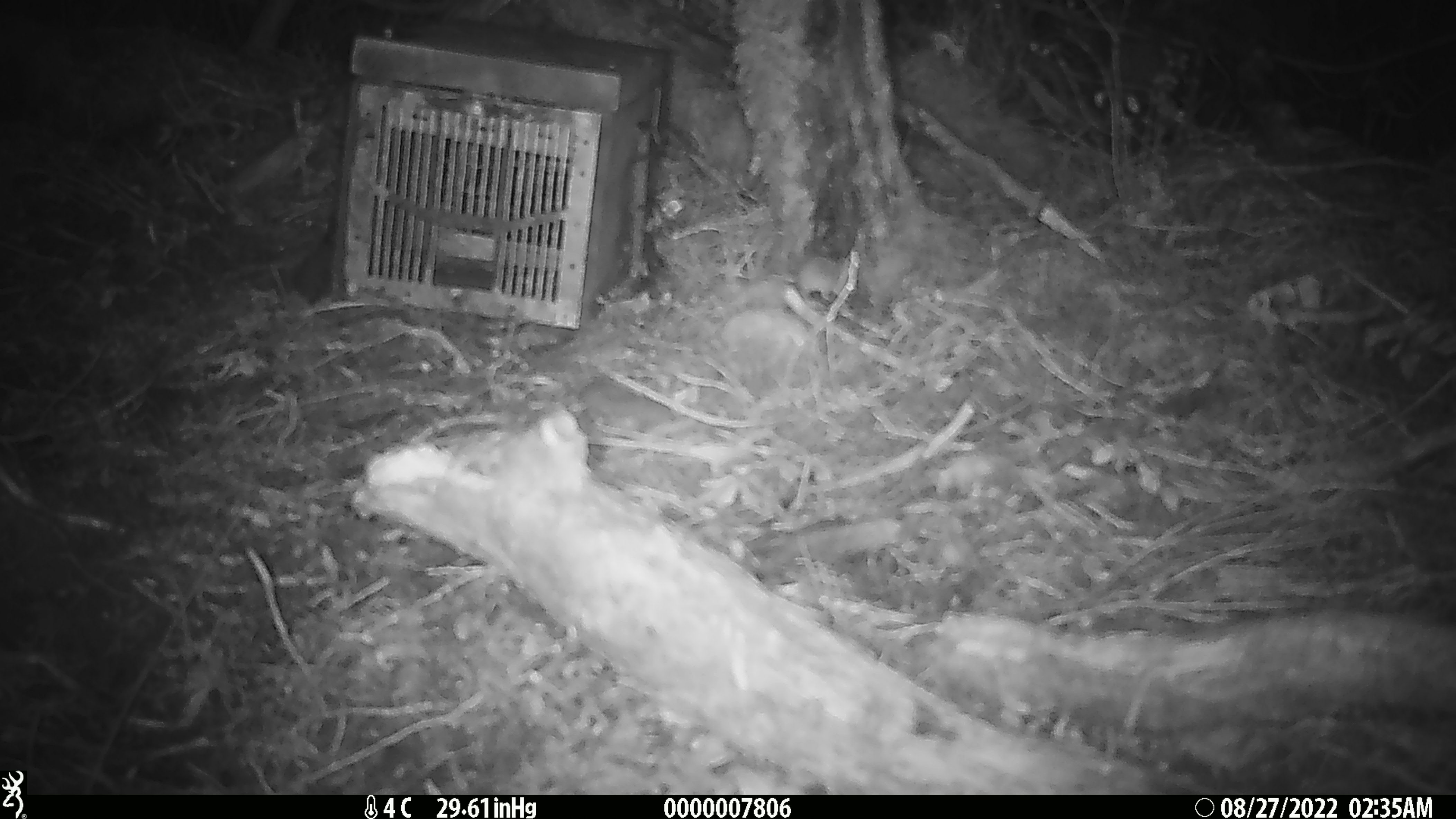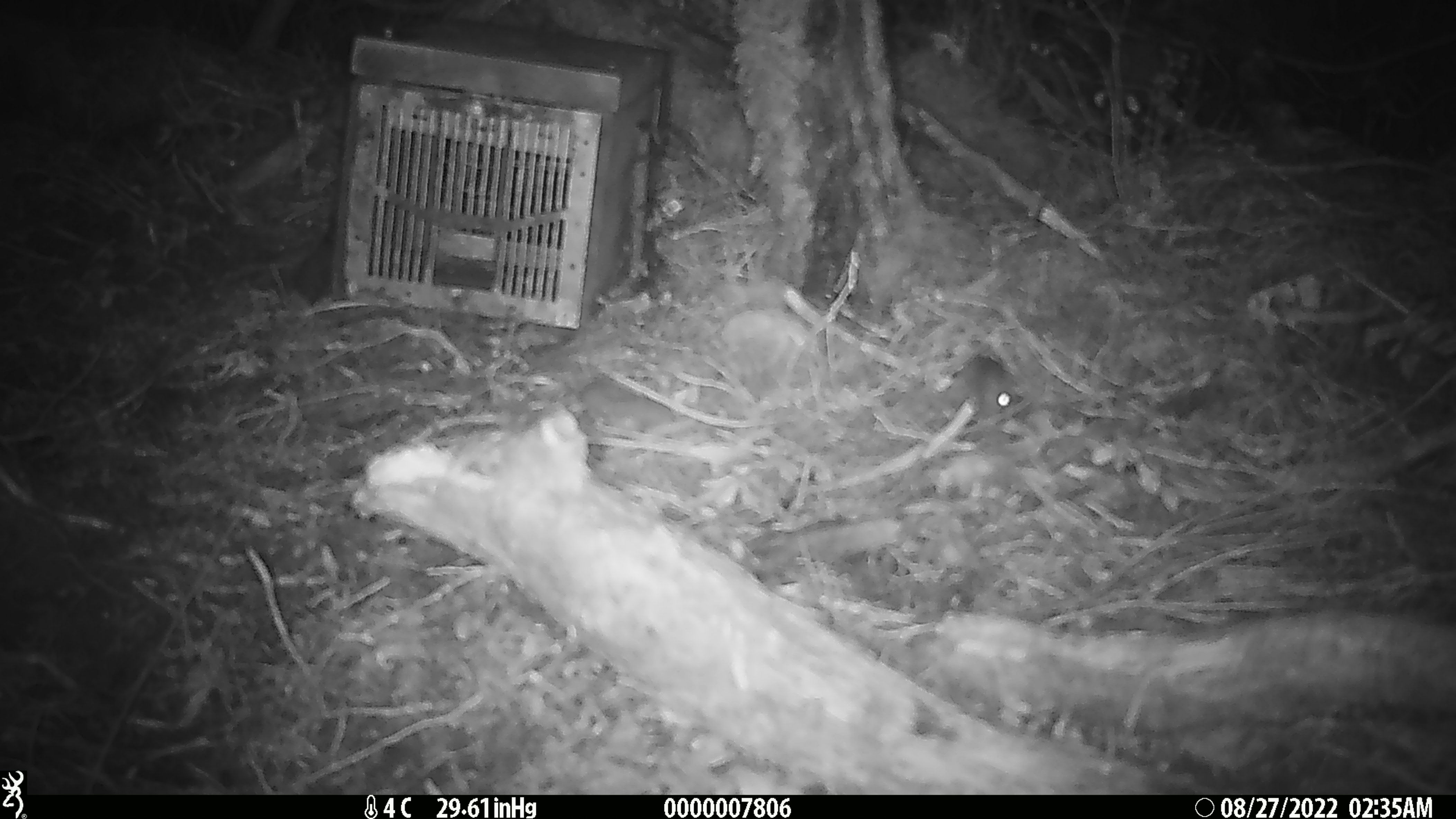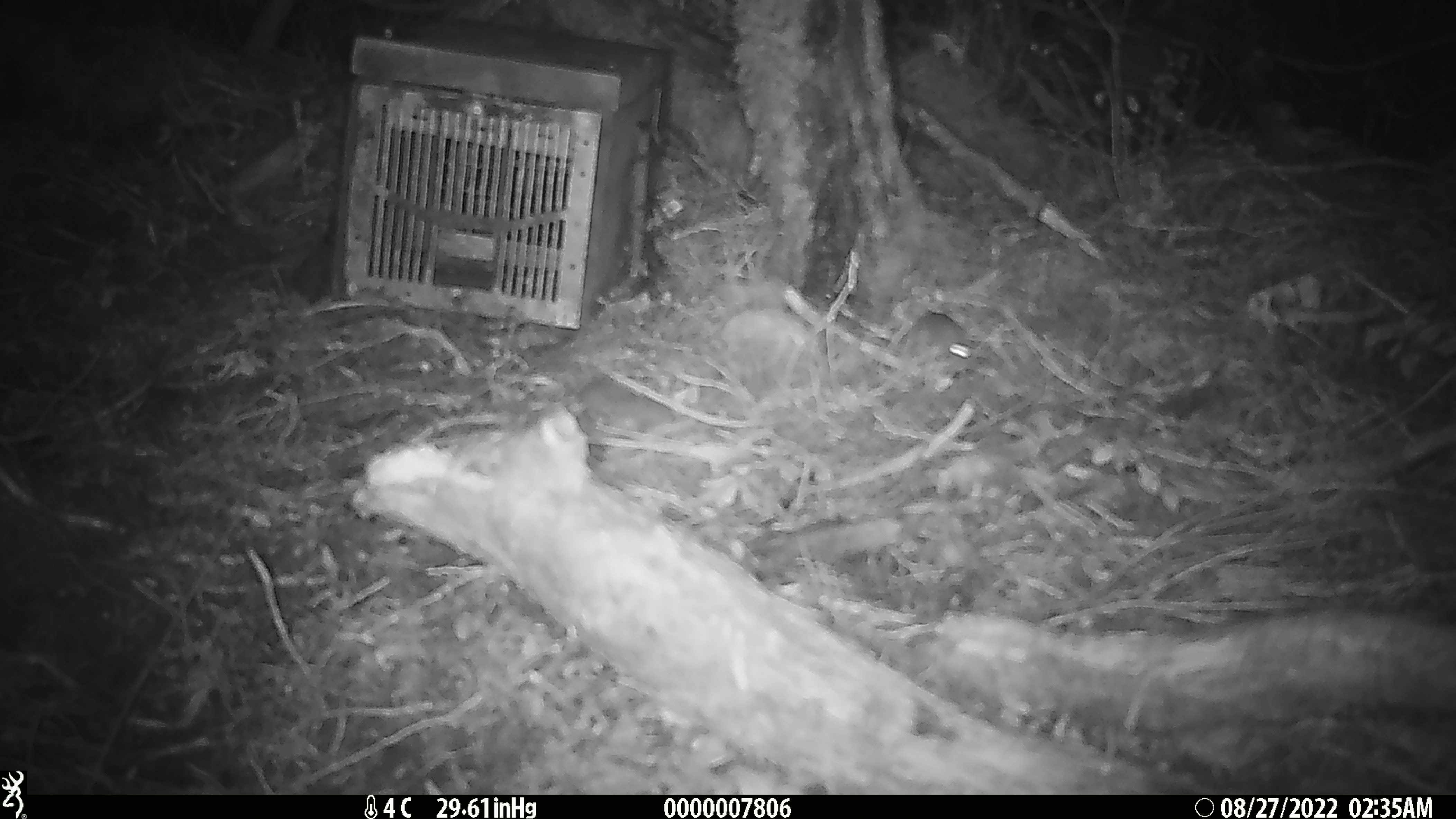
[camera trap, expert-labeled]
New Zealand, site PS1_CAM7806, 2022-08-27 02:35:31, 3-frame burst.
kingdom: Animalia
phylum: Chordata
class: Mammalia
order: Rodentia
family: Muridae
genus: Mus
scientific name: Mus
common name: mouse